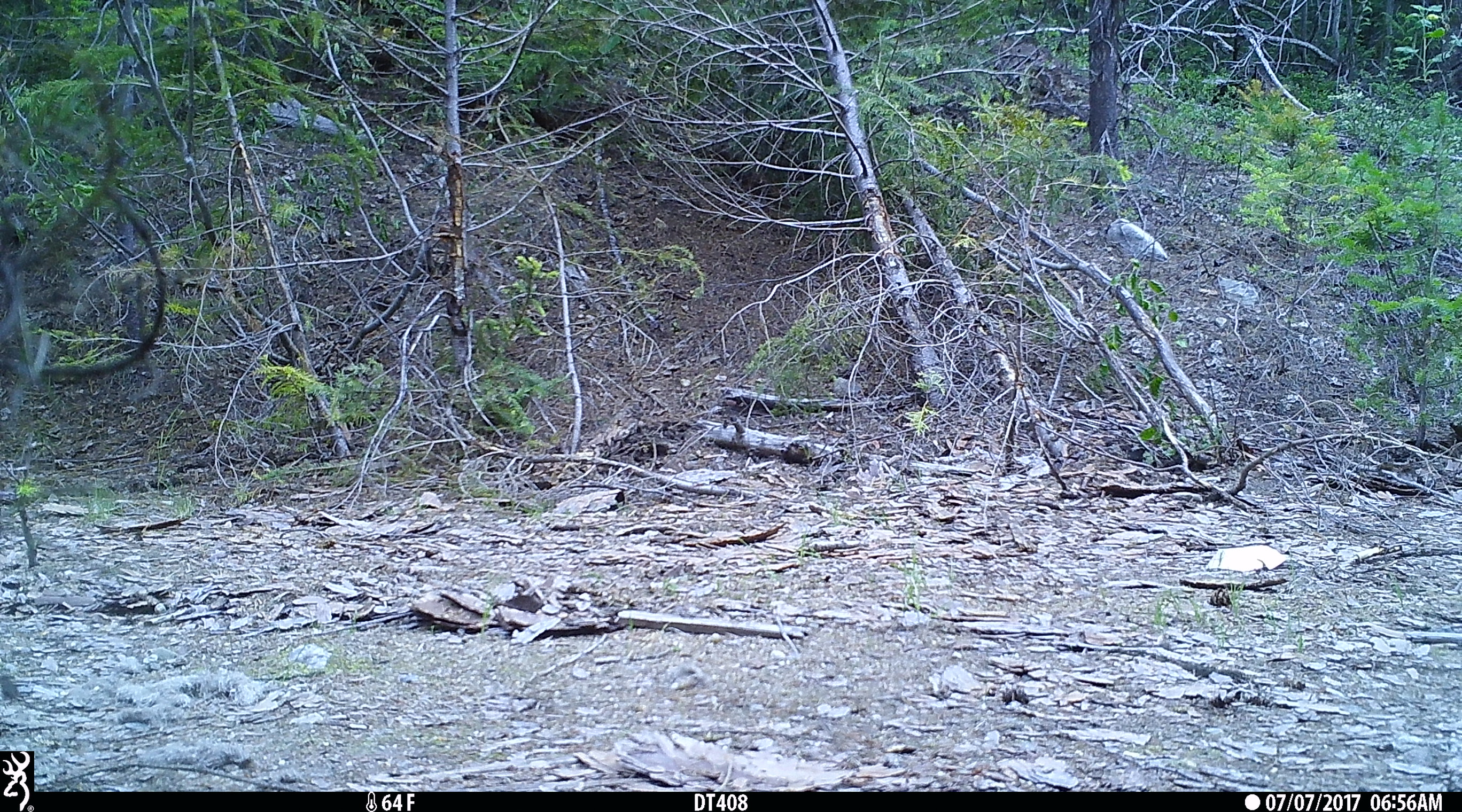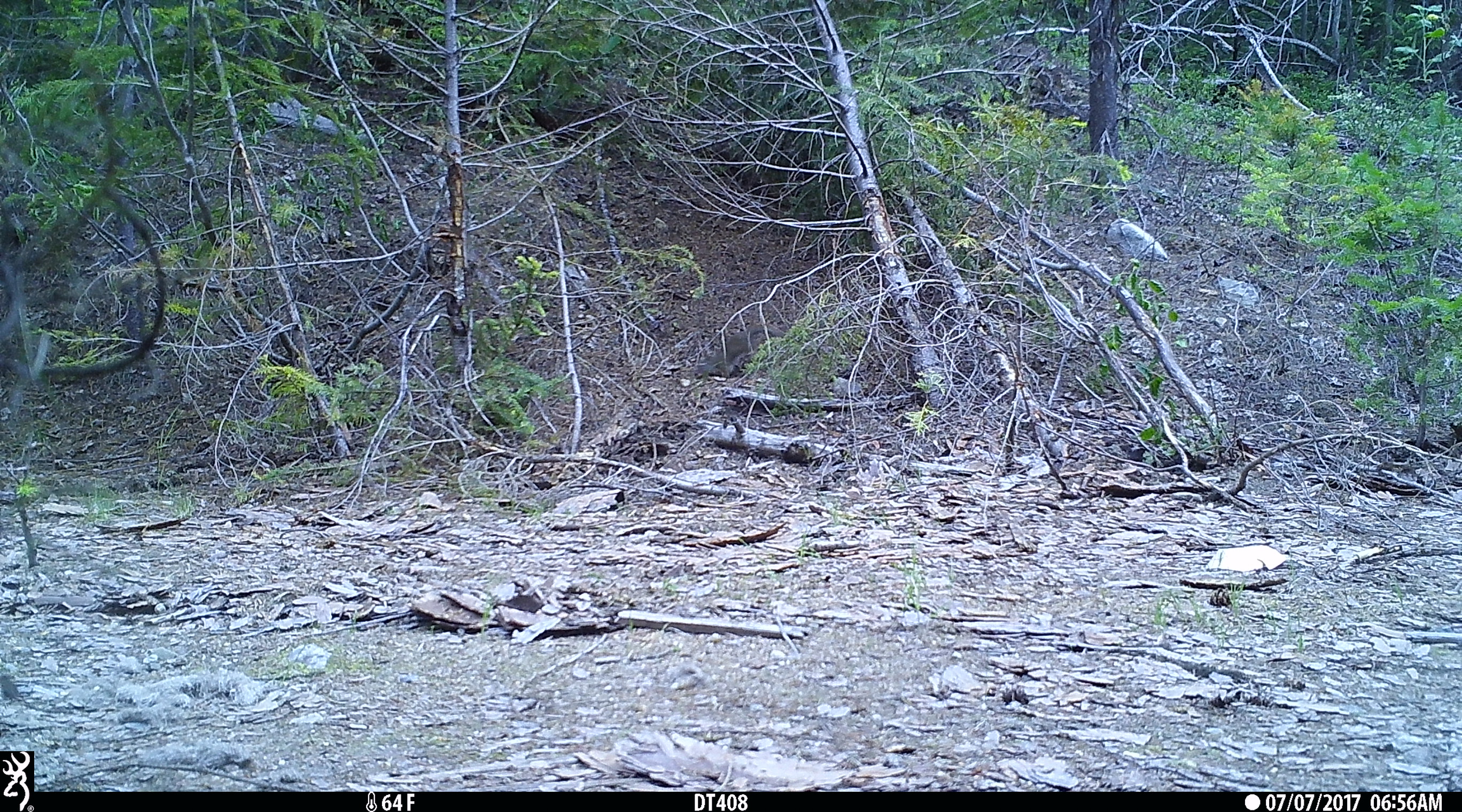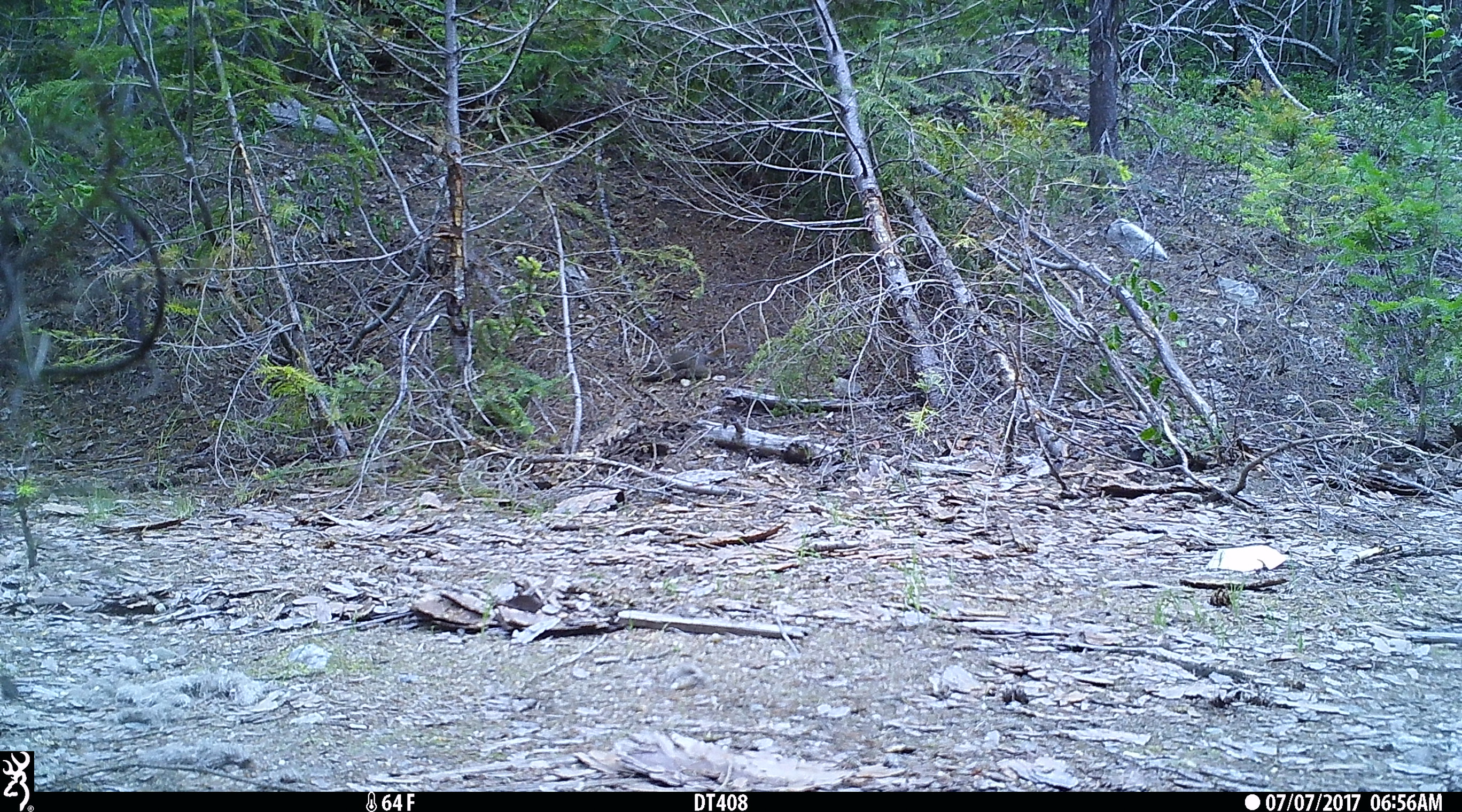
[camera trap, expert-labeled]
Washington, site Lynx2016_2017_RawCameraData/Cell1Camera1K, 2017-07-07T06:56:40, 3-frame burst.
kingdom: Animalia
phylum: Chordata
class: Mammalia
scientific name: Mammalia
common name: small mammal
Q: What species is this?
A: Small mammal (Mammalia).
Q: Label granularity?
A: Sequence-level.